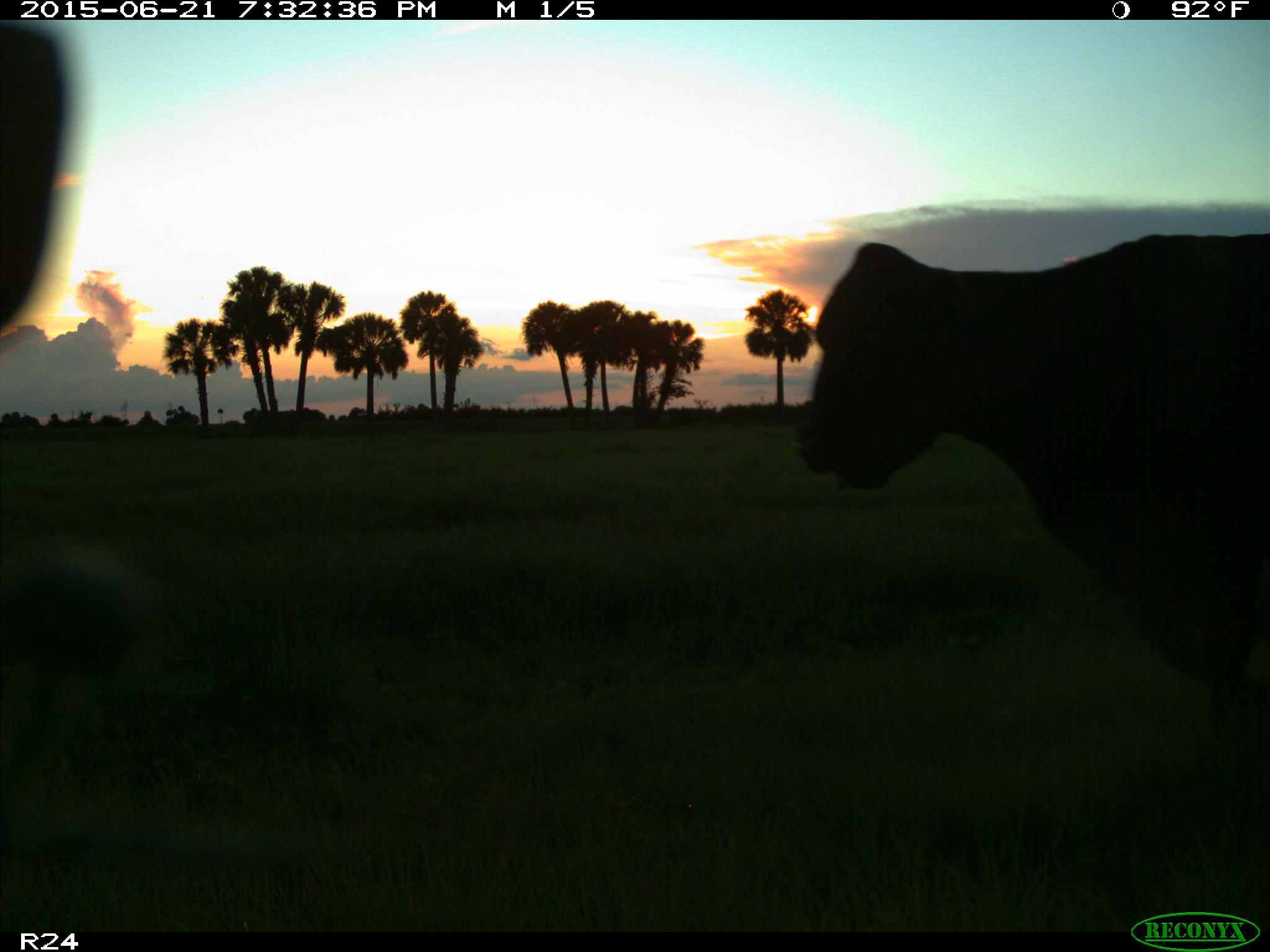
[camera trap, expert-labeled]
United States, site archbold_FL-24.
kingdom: Animalia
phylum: Chordata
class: Mammalia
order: Artiodactyla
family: Bovidae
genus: Bos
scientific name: Bos taurus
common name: domestic cow